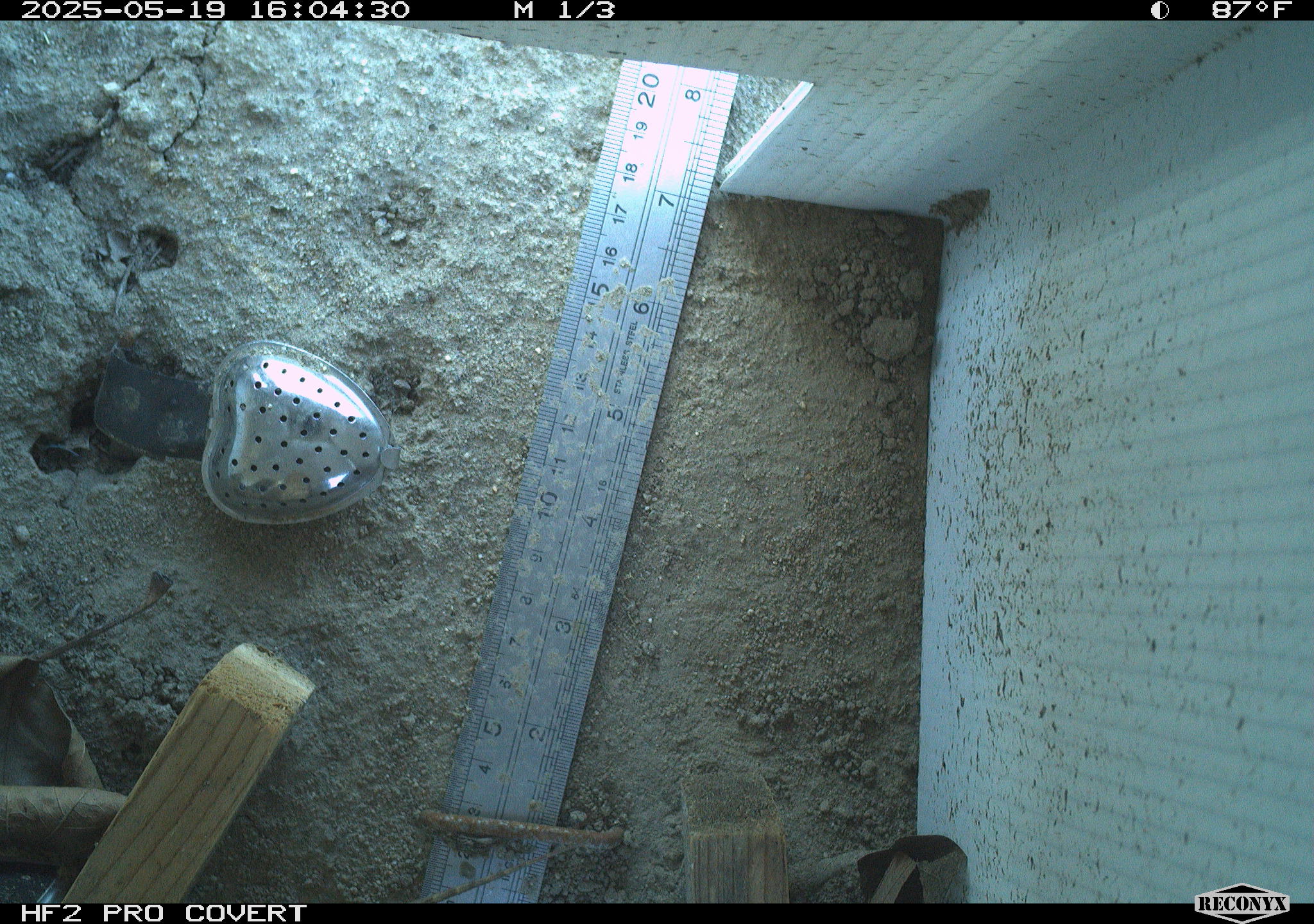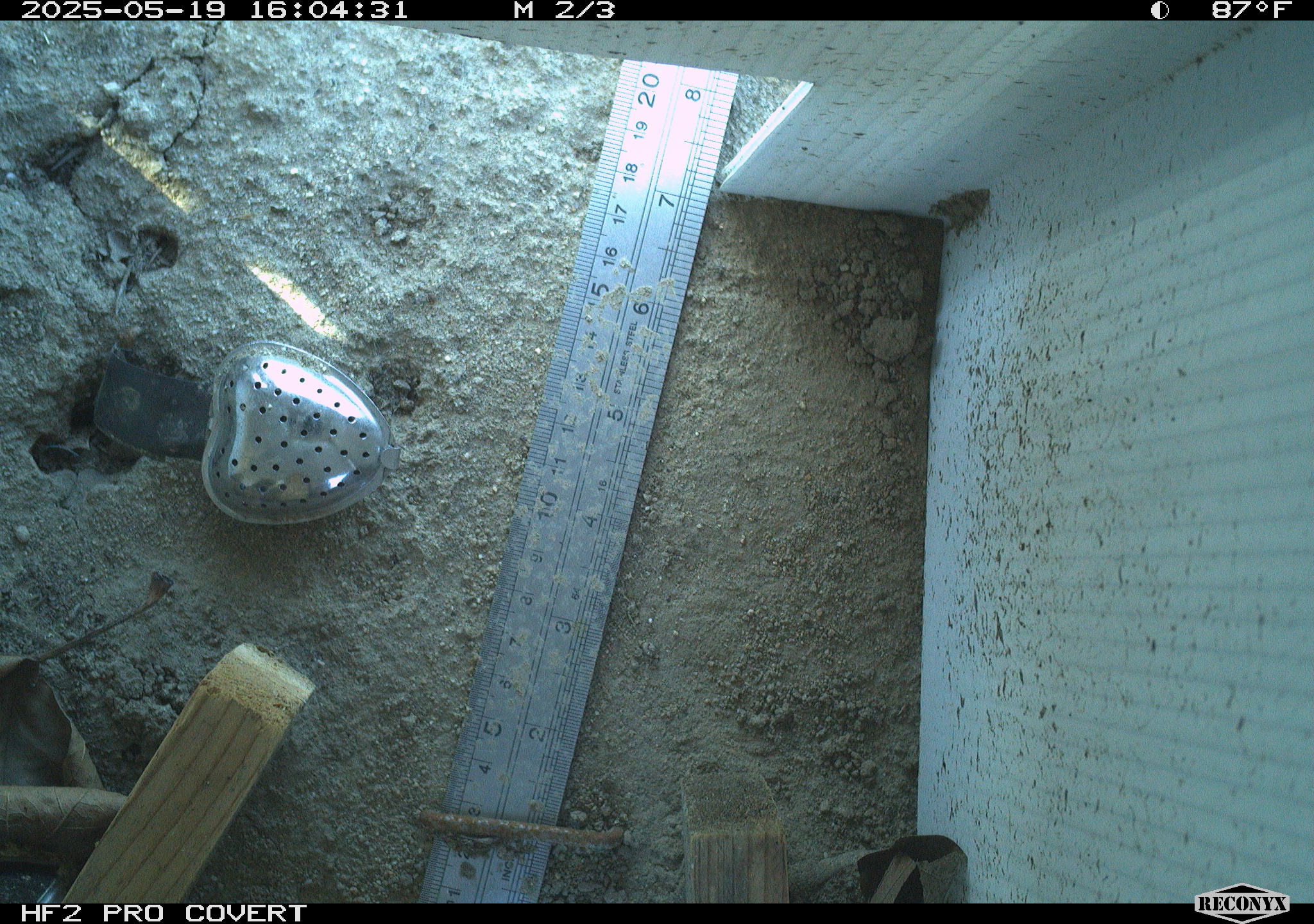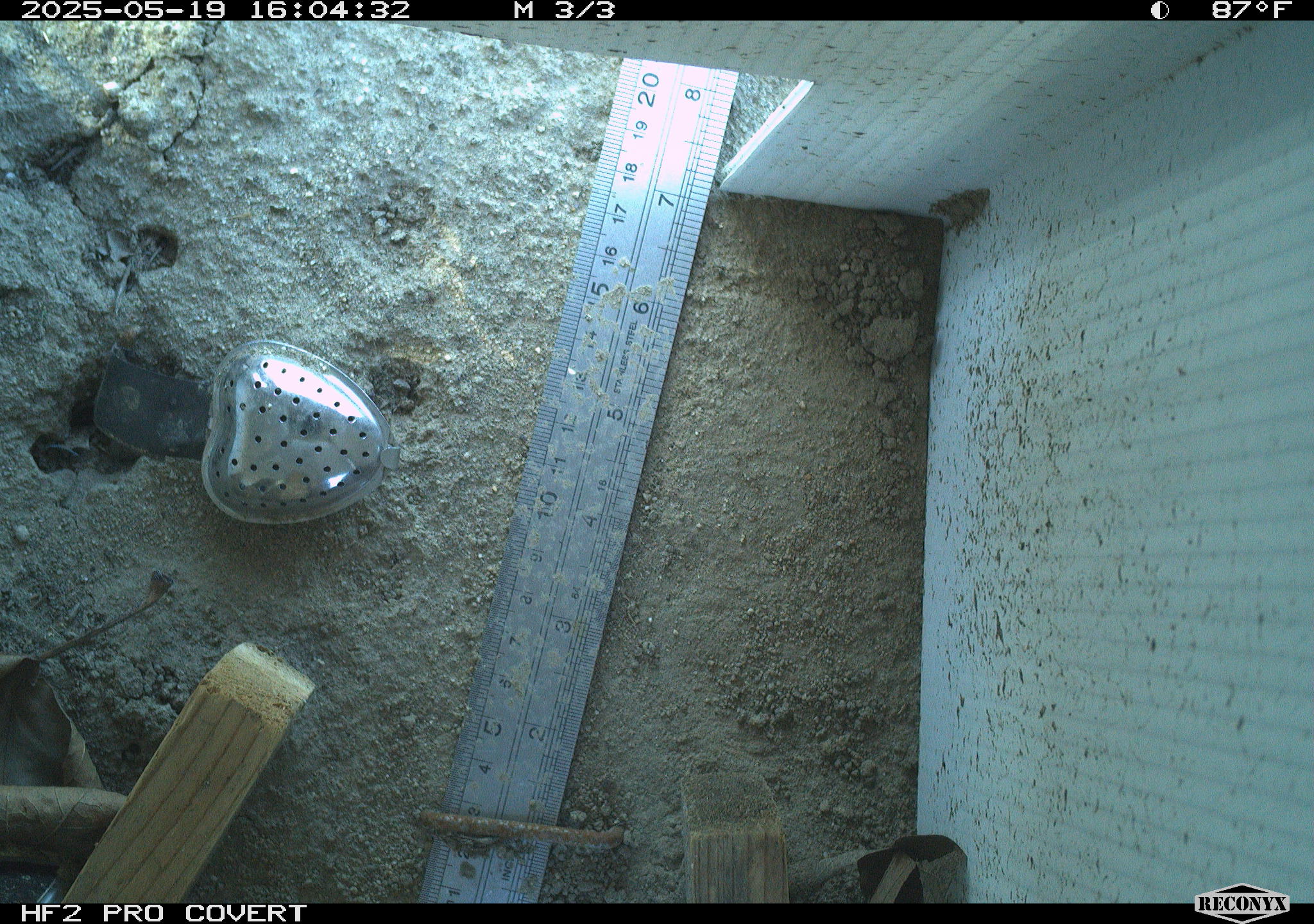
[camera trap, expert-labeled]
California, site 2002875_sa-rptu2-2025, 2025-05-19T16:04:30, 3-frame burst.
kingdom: Animalia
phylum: Chordata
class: Reptilia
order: Squamata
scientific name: Squamata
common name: lizards and snakes